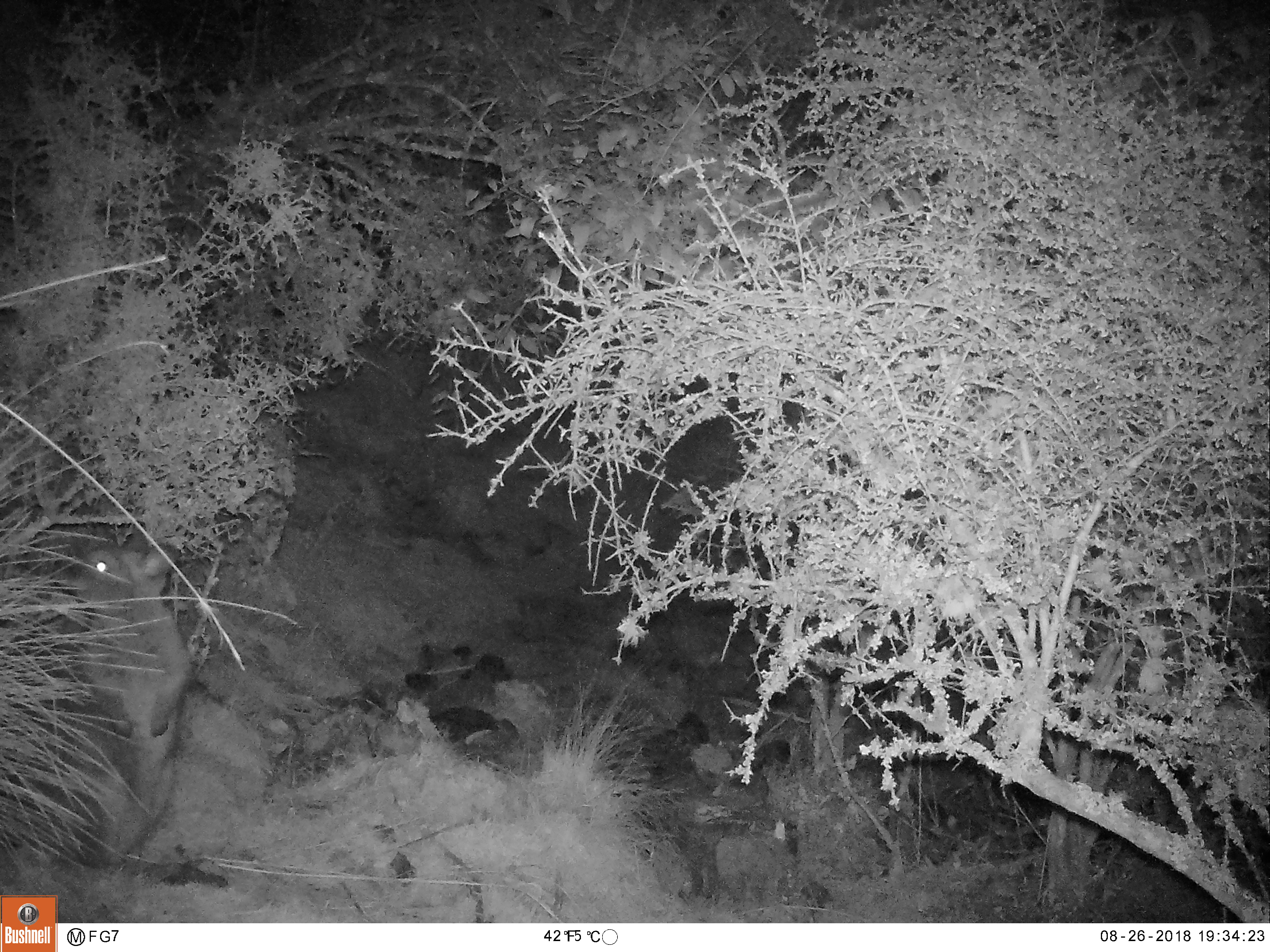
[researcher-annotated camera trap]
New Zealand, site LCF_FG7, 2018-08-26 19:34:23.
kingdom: Animalia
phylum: Chordata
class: Mammalia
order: Diprotodontia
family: Macropodidae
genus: Notamacropus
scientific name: Notamacropus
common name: wallaby